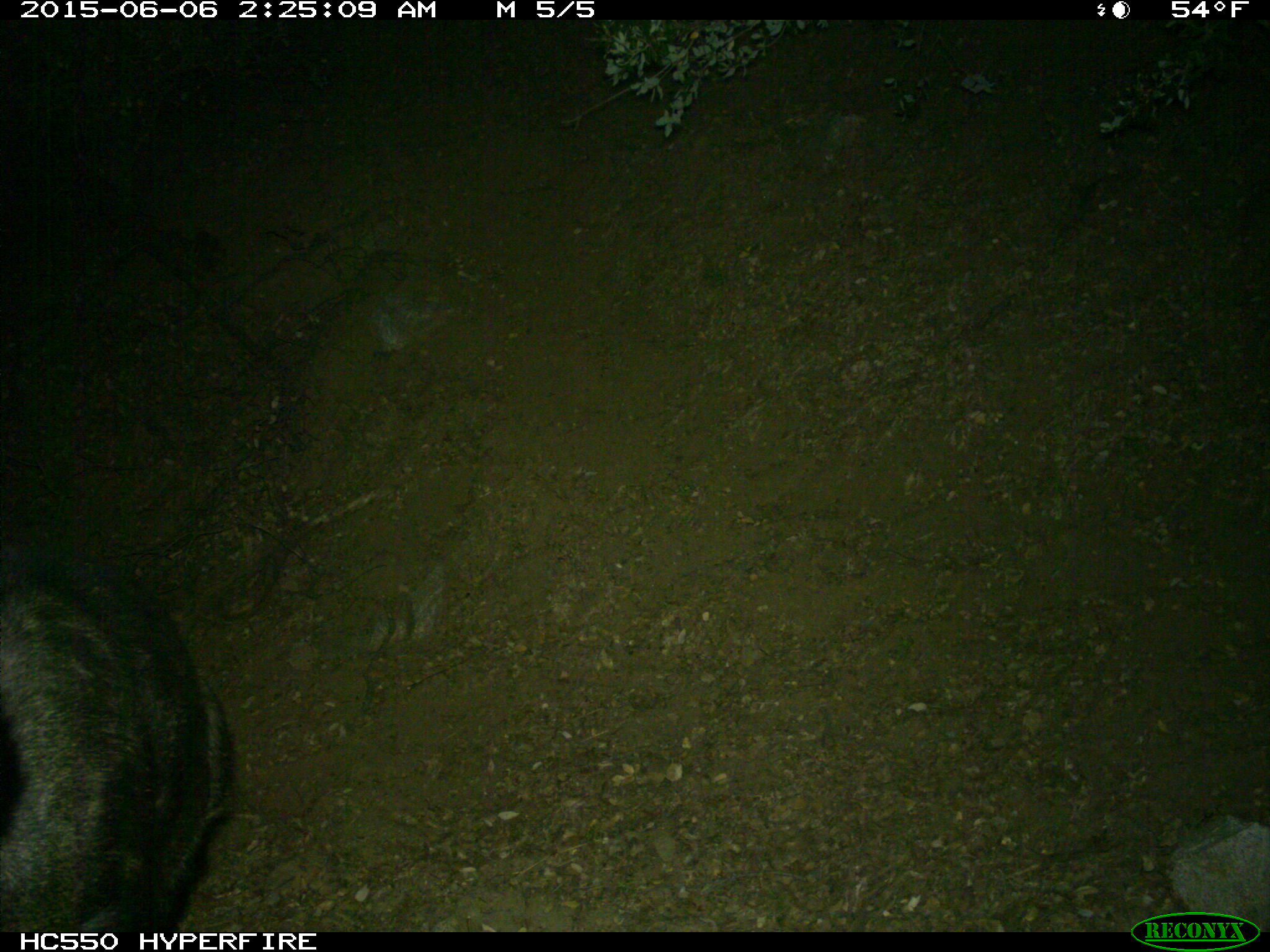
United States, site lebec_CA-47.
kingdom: Animalia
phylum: Chordata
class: Mammalia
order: Artiodactyla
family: Suidae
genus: Sus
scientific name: Sus scrofa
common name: wild boar